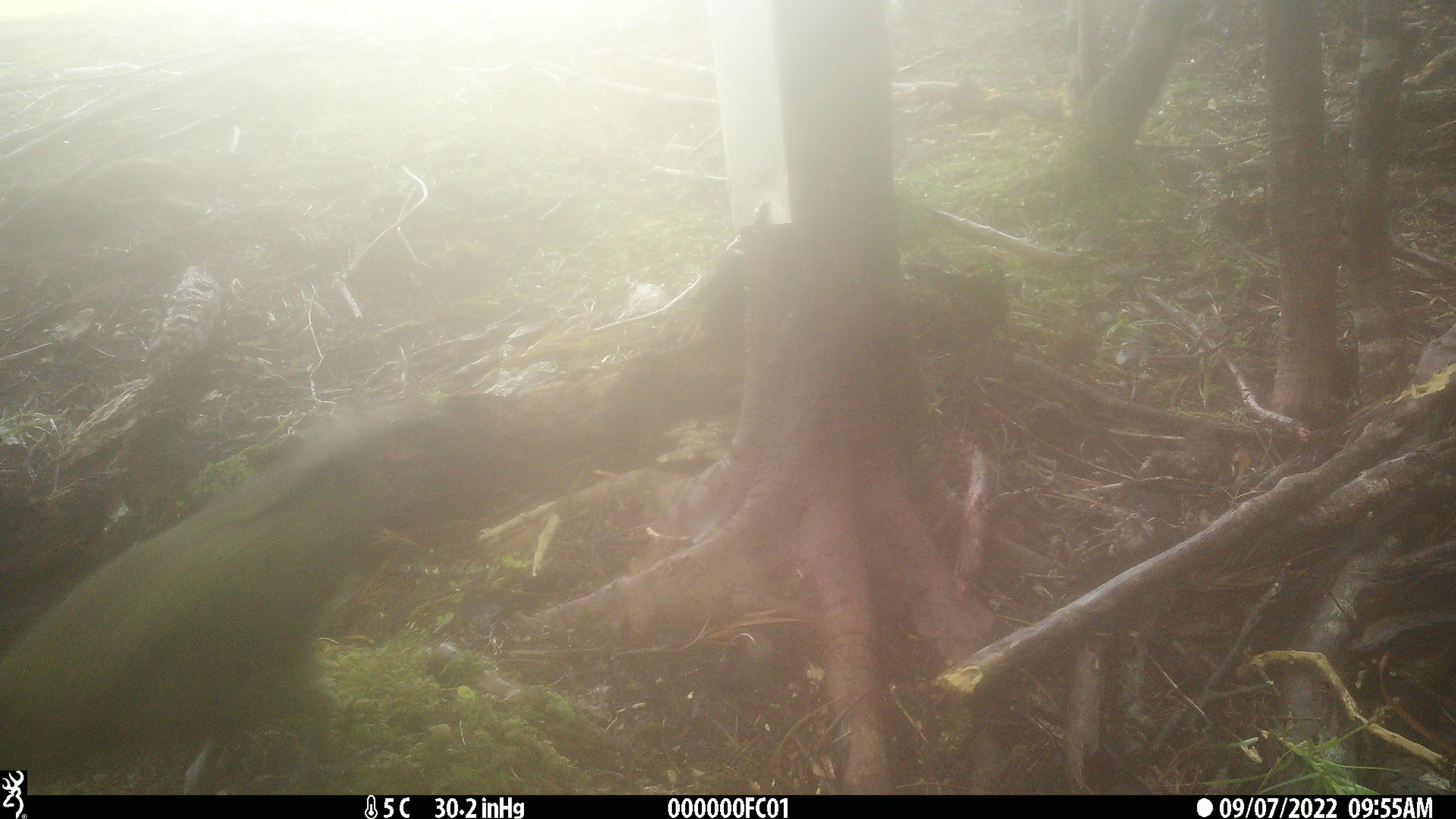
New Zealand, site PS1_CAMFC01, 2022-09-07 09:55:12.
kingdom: Animalia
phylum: Chordata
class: Aves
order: Psittaciformes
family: Strigopidae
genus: Nestor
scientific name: Nestor notabilis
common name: kea